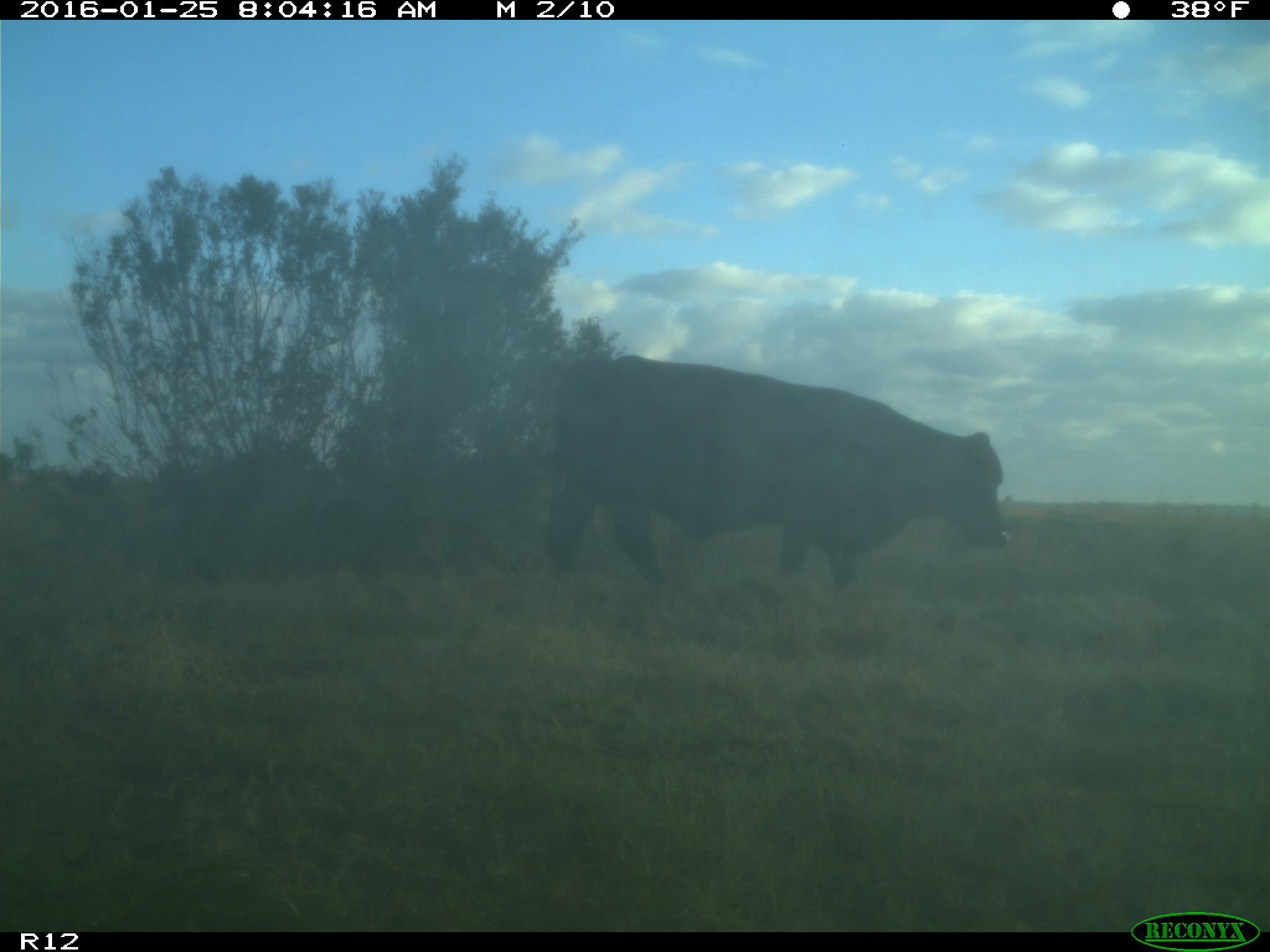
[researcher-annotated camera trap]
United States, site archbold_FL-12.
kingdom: Animalia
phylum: Chordata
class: Mammalia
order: Artiodactyla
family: Bovidae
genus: Bos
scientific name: Bos taurus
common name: domestic cow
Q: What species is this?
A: Bos taurus (domestic cow).